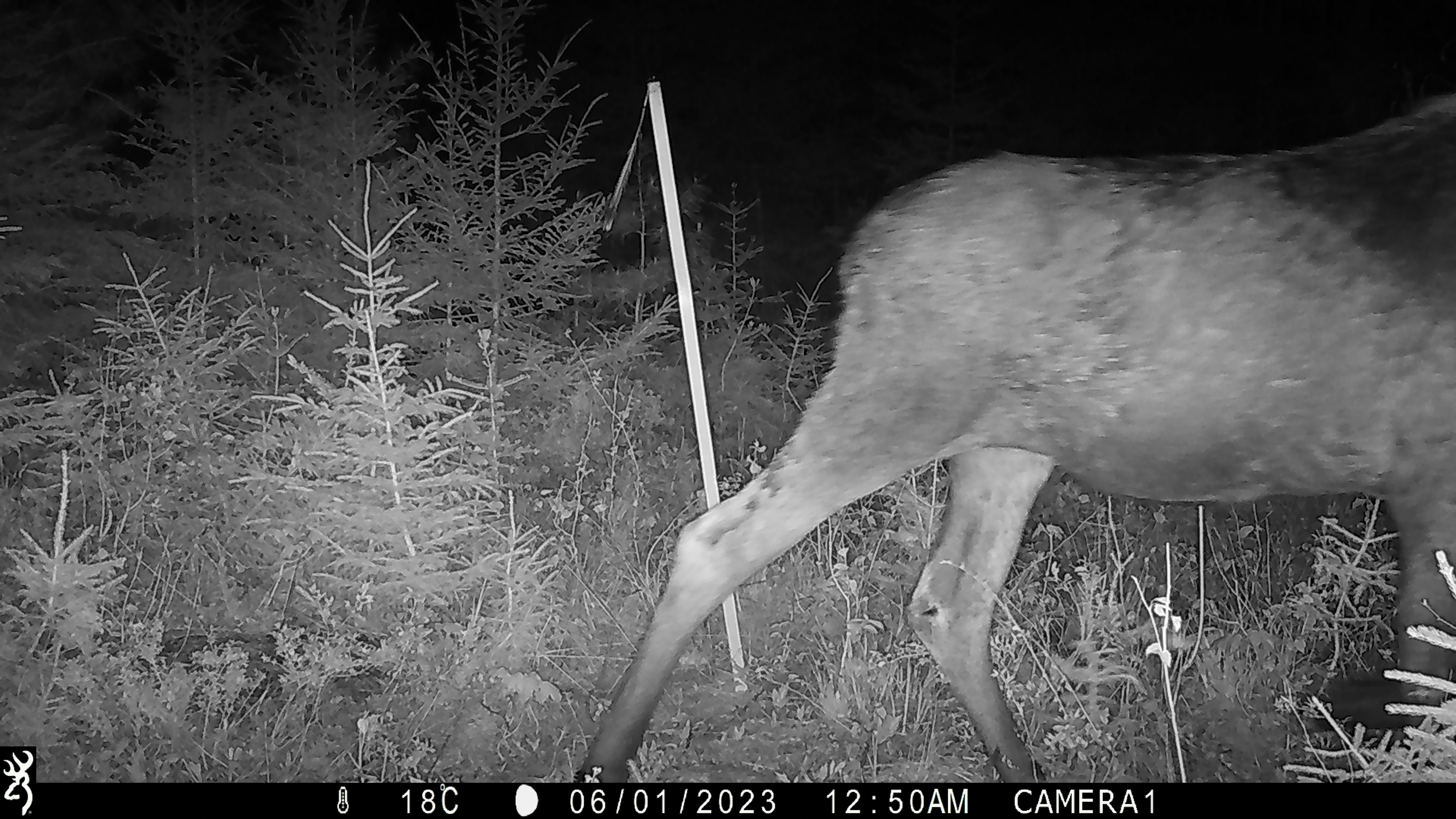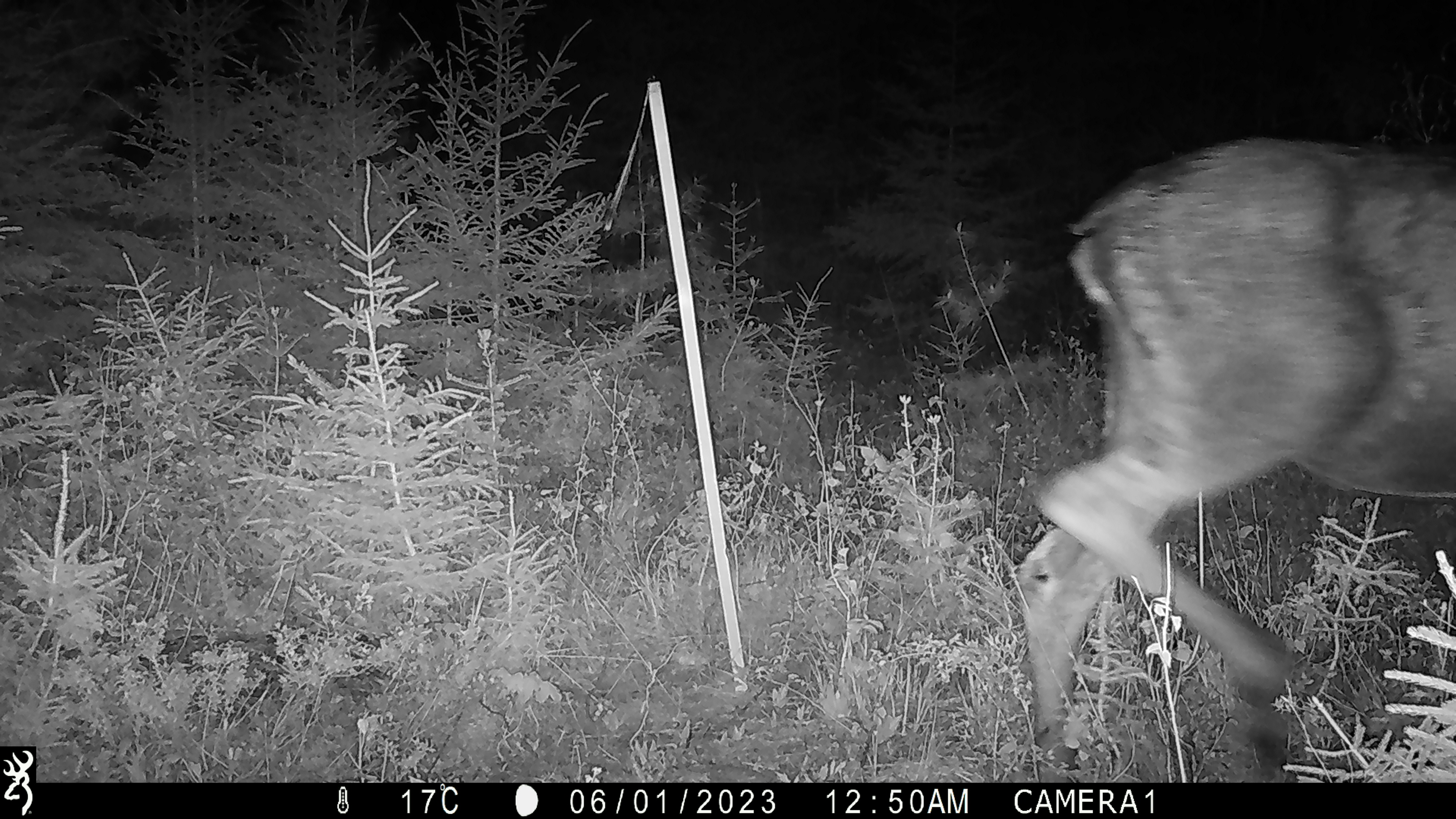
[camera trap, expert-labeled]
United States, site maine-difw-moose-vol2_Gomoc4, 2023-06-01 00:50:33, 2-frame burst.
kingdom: Animalia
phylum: Chordata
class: Mammalia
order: Artiodactyla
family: Cervidae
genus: Alces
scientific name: Alces alces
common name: moose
Moose (Alces alces).